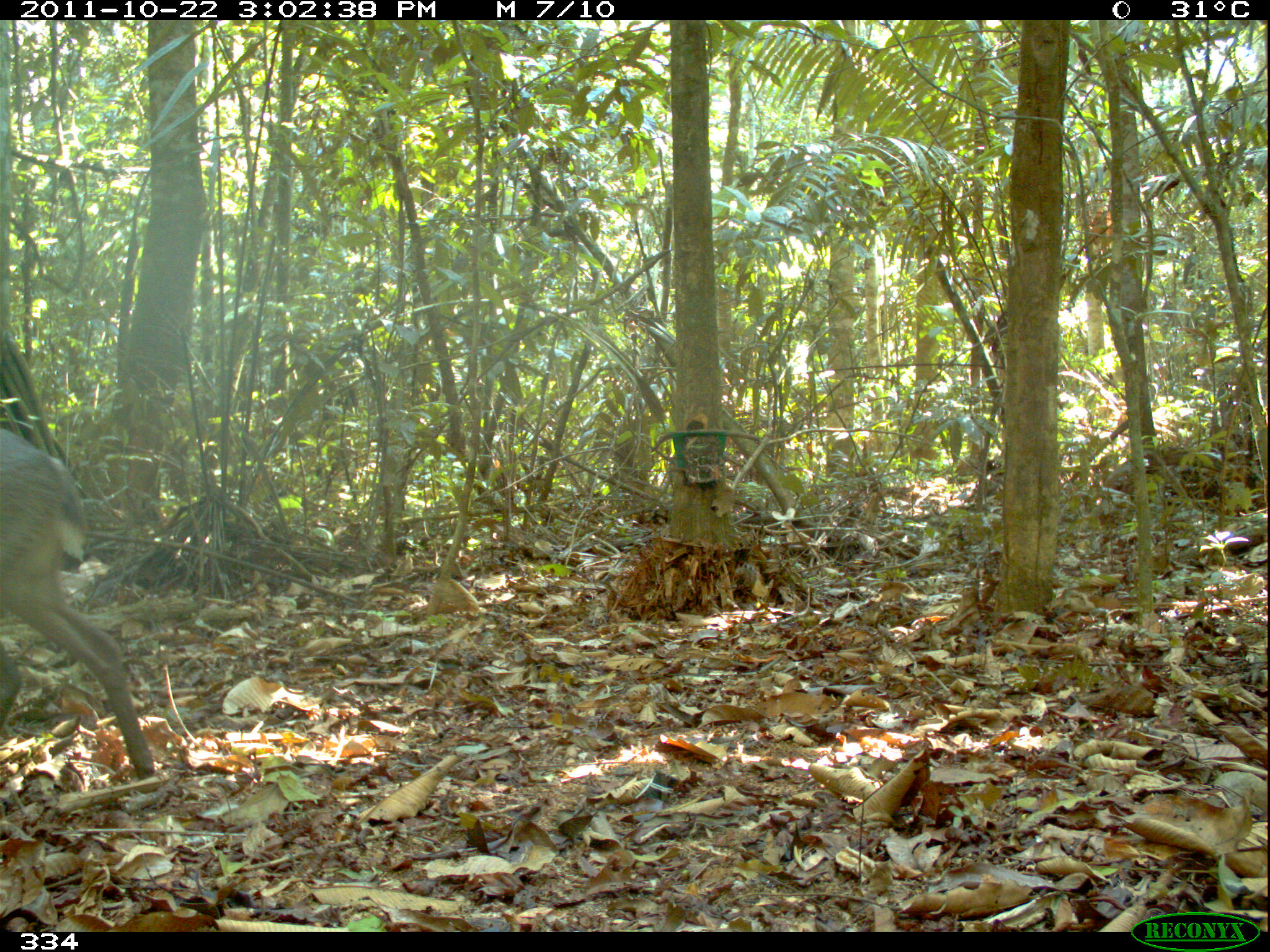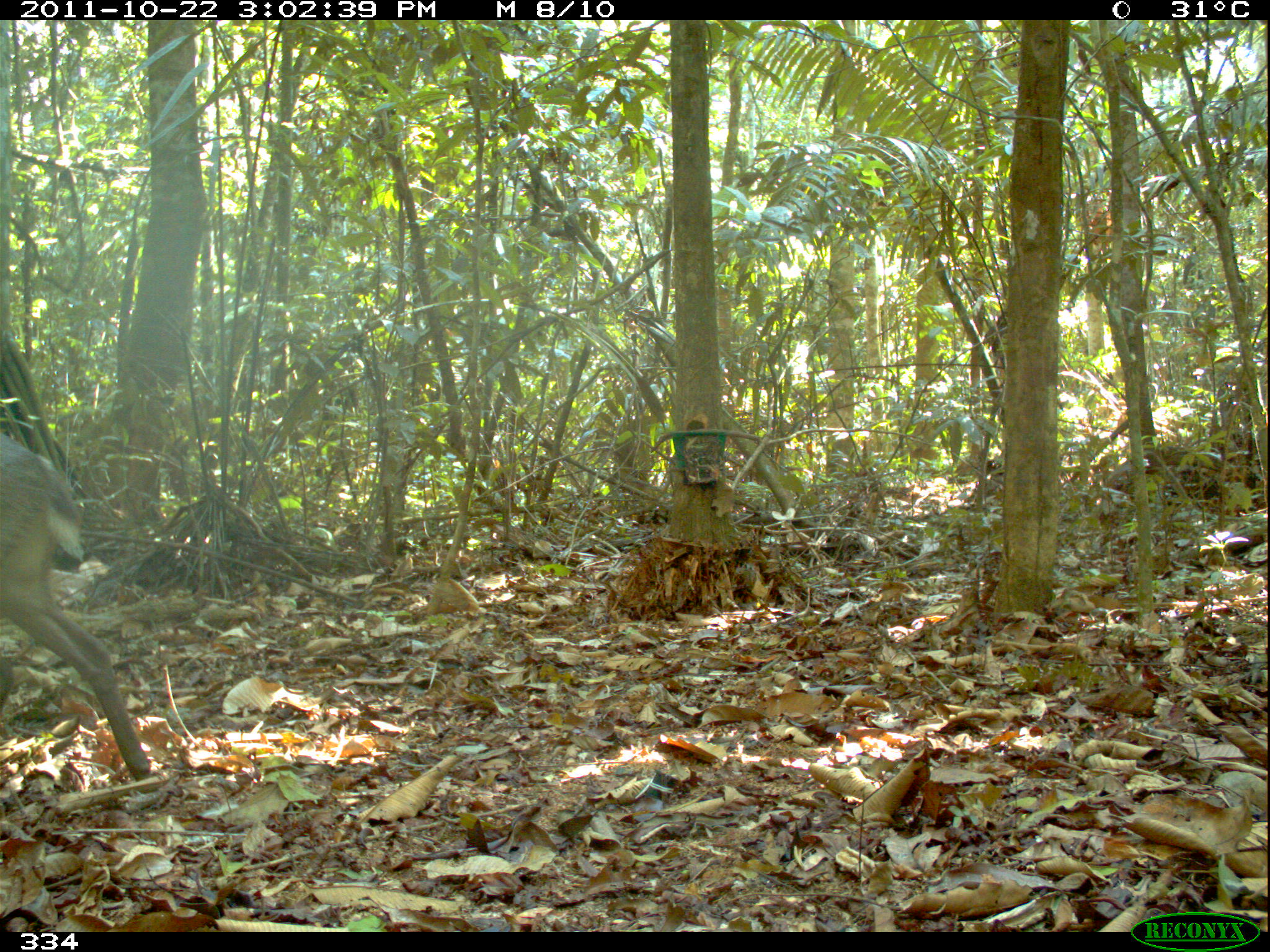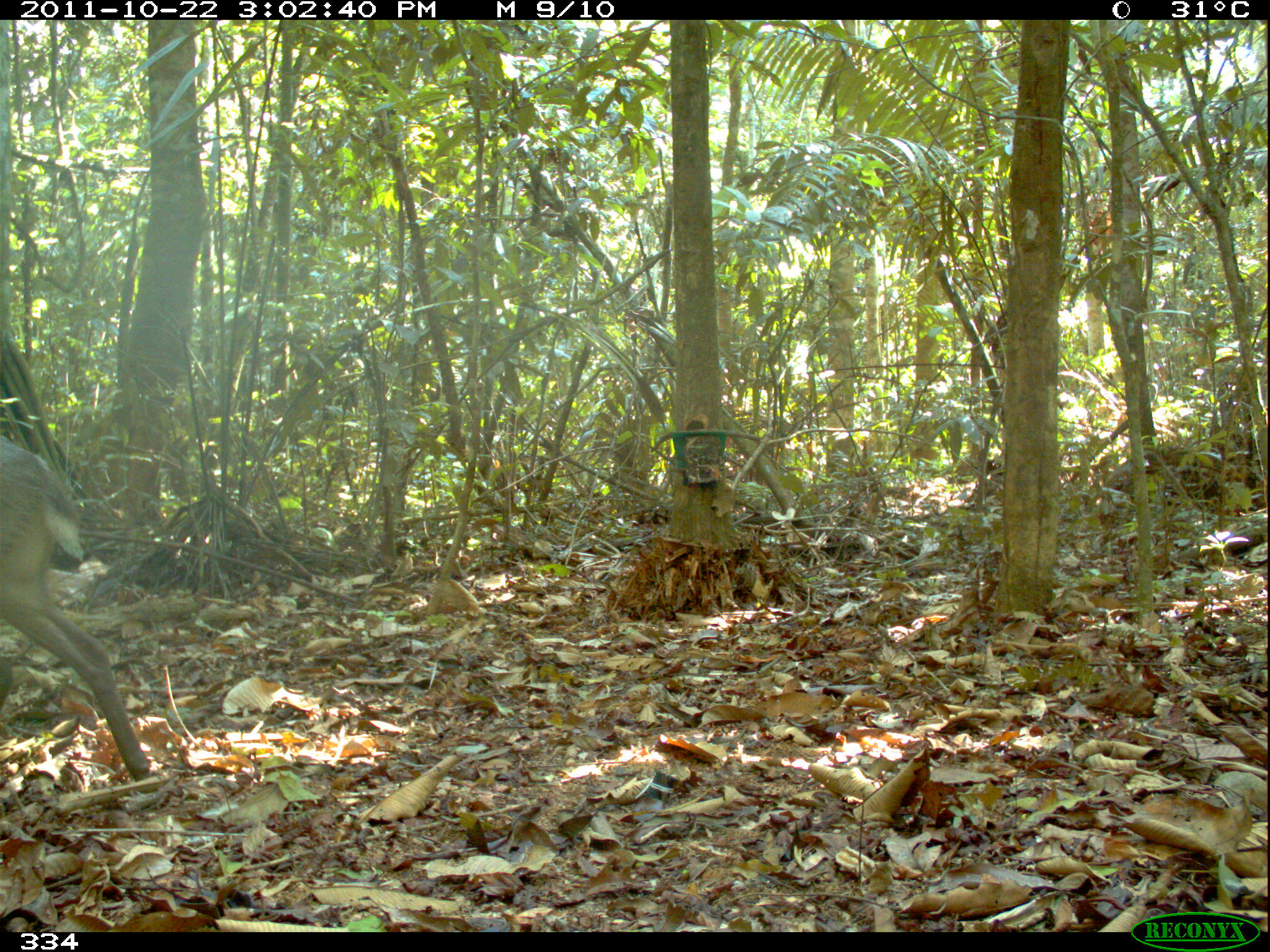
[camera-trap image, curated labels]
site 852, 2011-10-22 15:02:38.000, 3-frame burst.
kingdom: Animalia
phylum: Chordata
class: Mammalia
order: Artiodactyla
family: Cervidae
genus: Mazama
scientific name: Mazama americana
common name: red brocket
Mazama americana (red brocket).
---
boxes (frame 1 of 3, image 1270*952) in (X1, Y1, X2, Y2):
mazama americana: (0, 424, 155, 779)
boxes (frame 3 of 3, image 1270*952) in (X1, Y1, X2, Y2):
mazama americana: (1, 433, 152, 781)